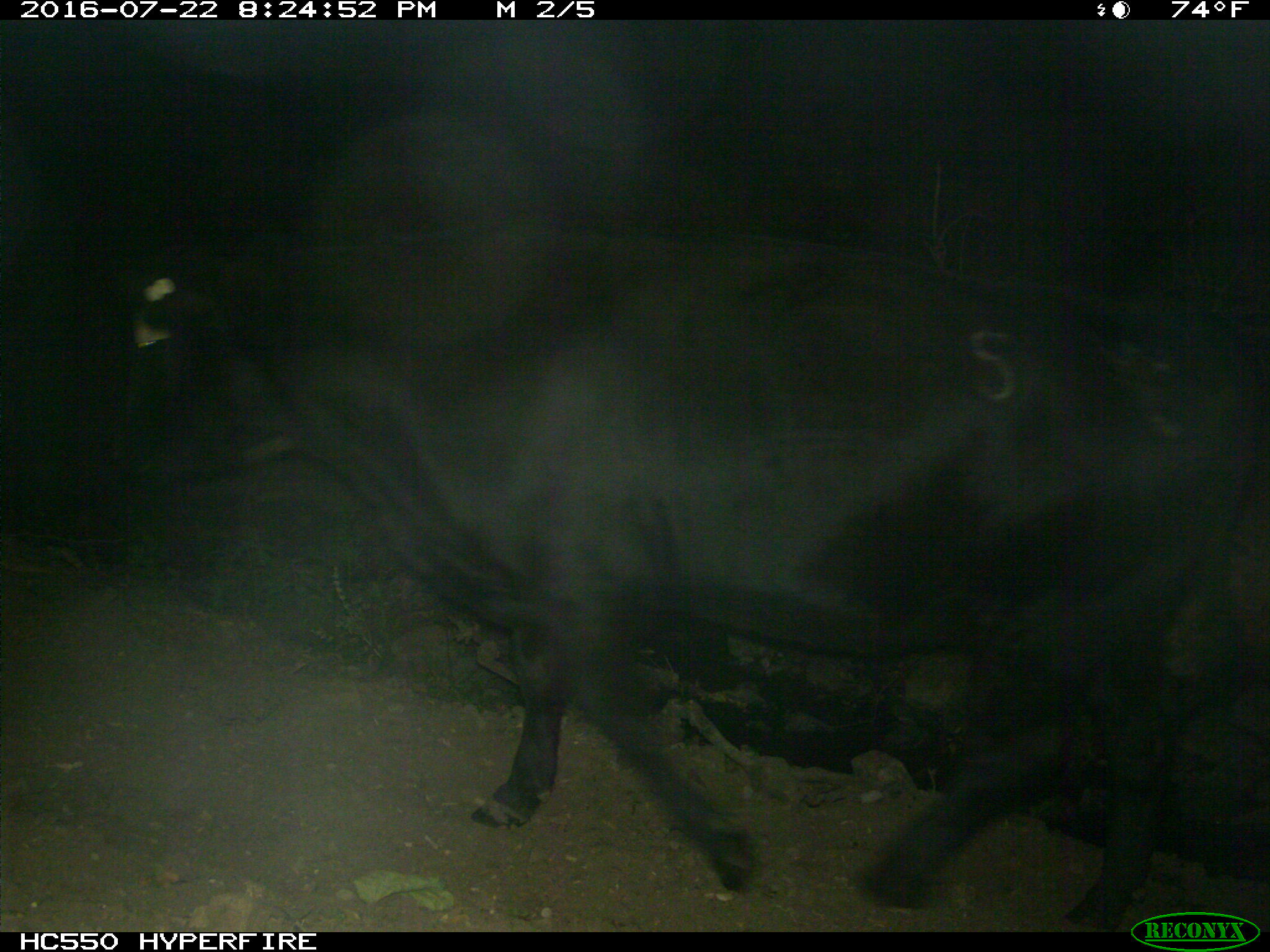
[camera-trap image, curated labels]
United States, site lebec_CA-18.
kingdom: Animalia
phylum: Chordata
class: Mammalia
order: Artiodactyla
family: Bovidae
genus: Bos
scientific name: Bos taurus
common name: domestic cow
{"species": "Bos taurus (domestic cow)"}